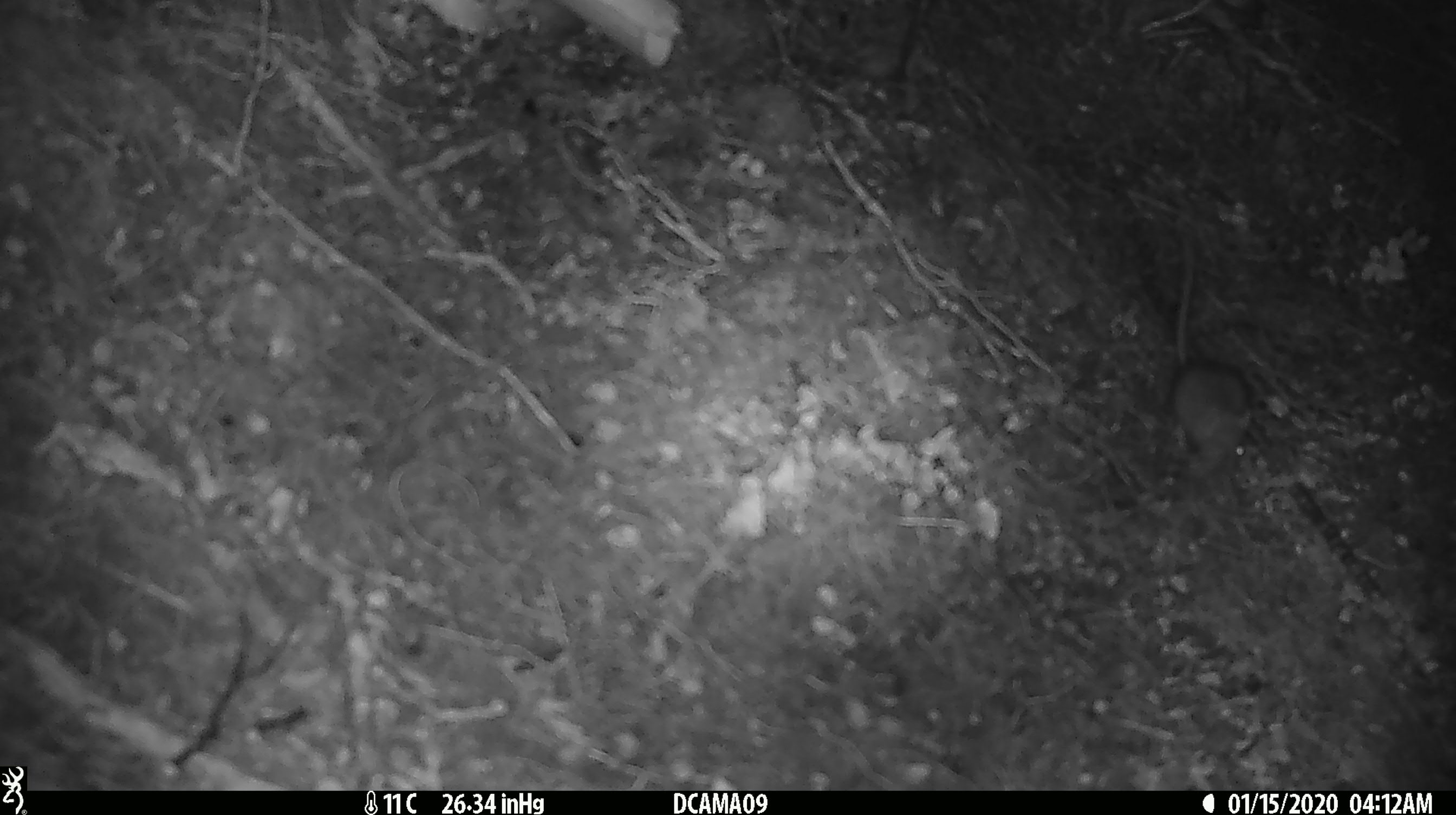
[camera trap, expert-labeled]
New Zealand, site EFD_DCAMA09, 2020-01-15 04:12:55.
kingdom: Animalia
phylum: Chordata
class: Mammalia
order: Rodentia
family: Muridae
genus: Mus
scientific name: Mus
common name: mouse